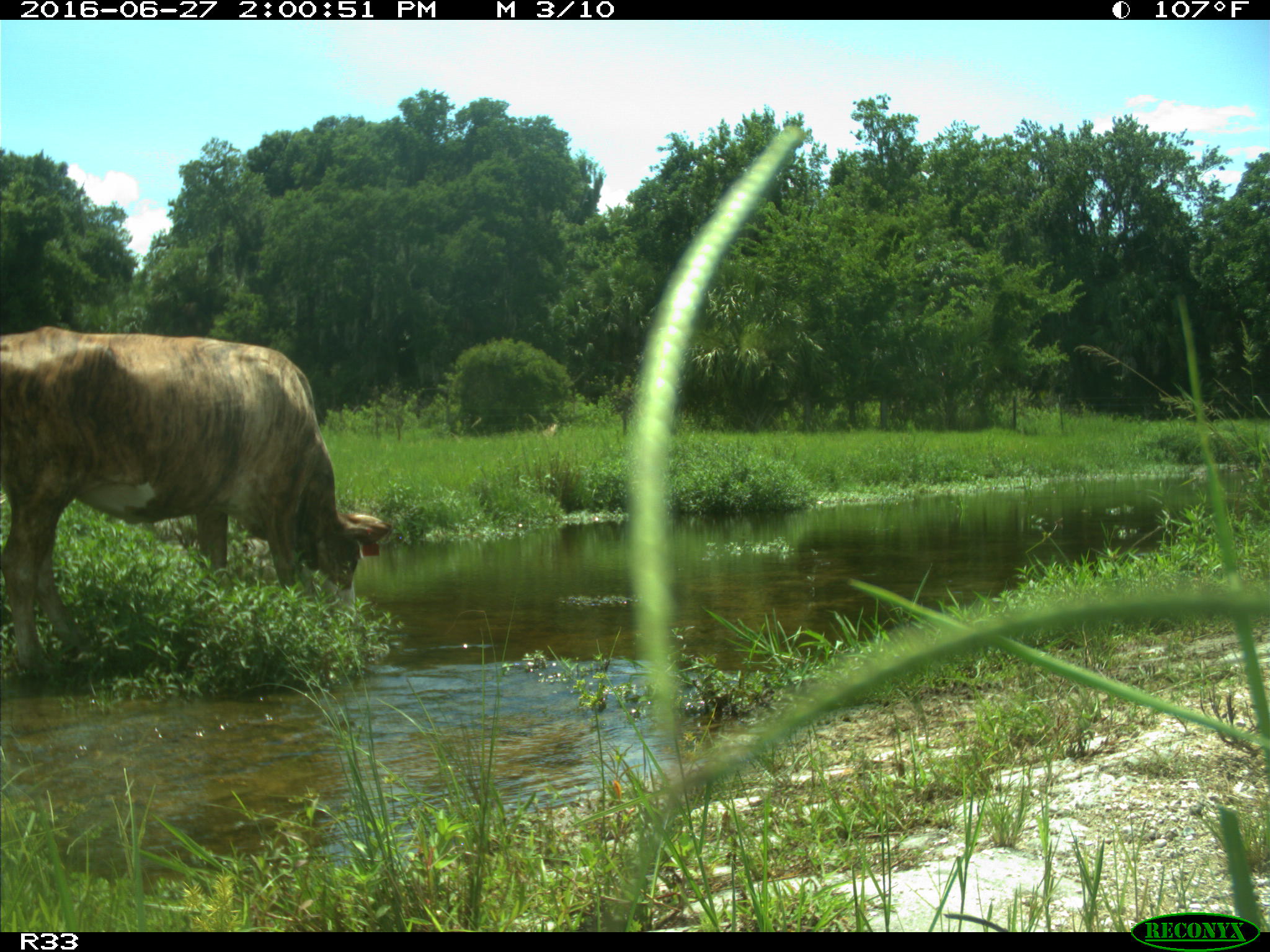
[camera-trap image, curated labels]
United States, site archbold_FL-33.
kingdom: Animalia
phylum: Chordata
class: Mammalia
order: Artiodactyla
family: Bovidae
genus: Bos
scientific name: Bos taurus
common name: domestic cow